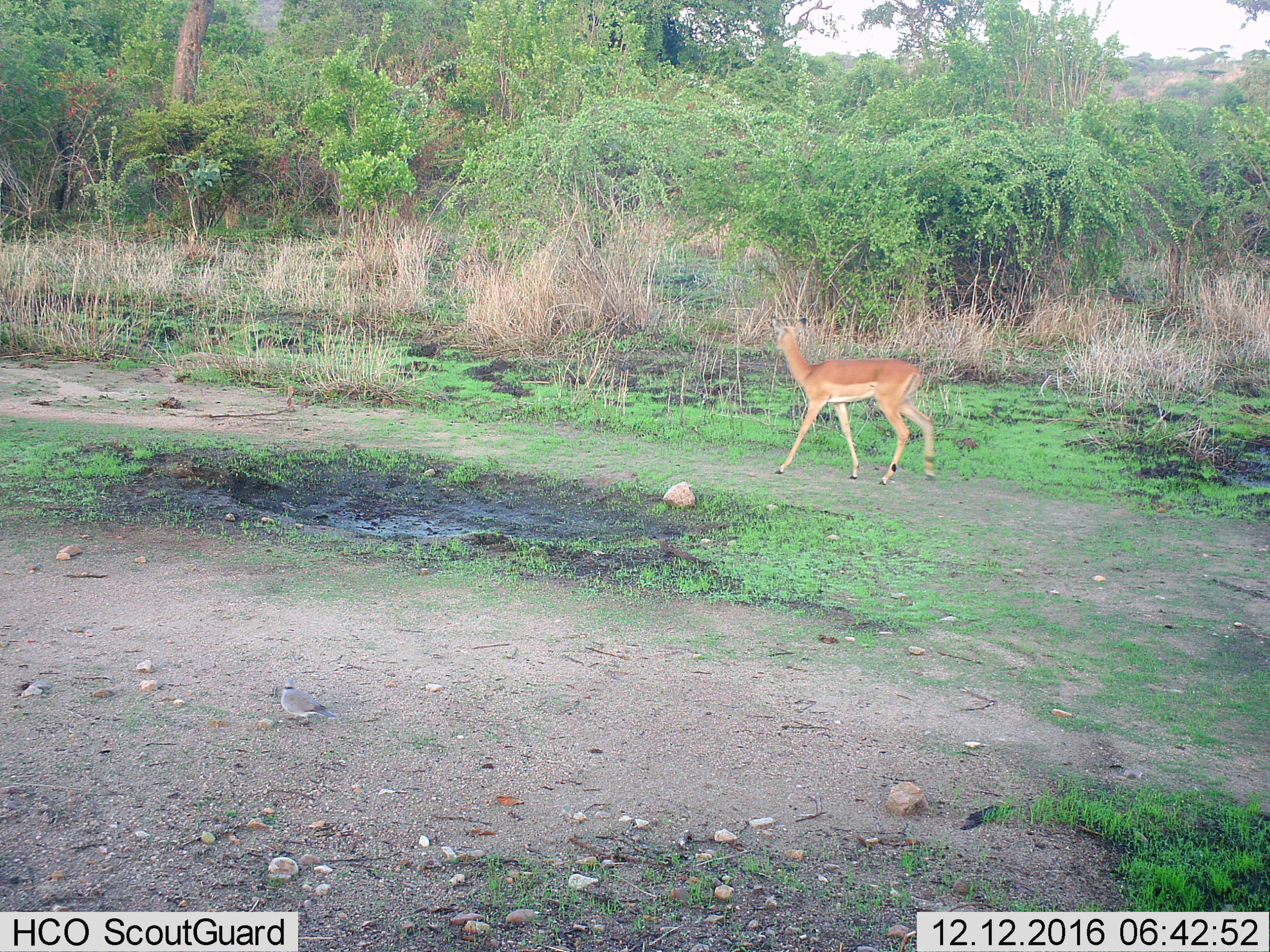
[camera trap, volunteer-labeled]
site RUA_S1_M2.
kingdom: Animalia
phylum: Chordata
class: Mammalia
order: Artiodactyla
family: Bovidae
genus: Aepyceros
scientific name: Aepyceros melampus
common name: impala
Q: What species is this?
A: Impala (Aepyceros melampus).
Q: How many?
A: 1.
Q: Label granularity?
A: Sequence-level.